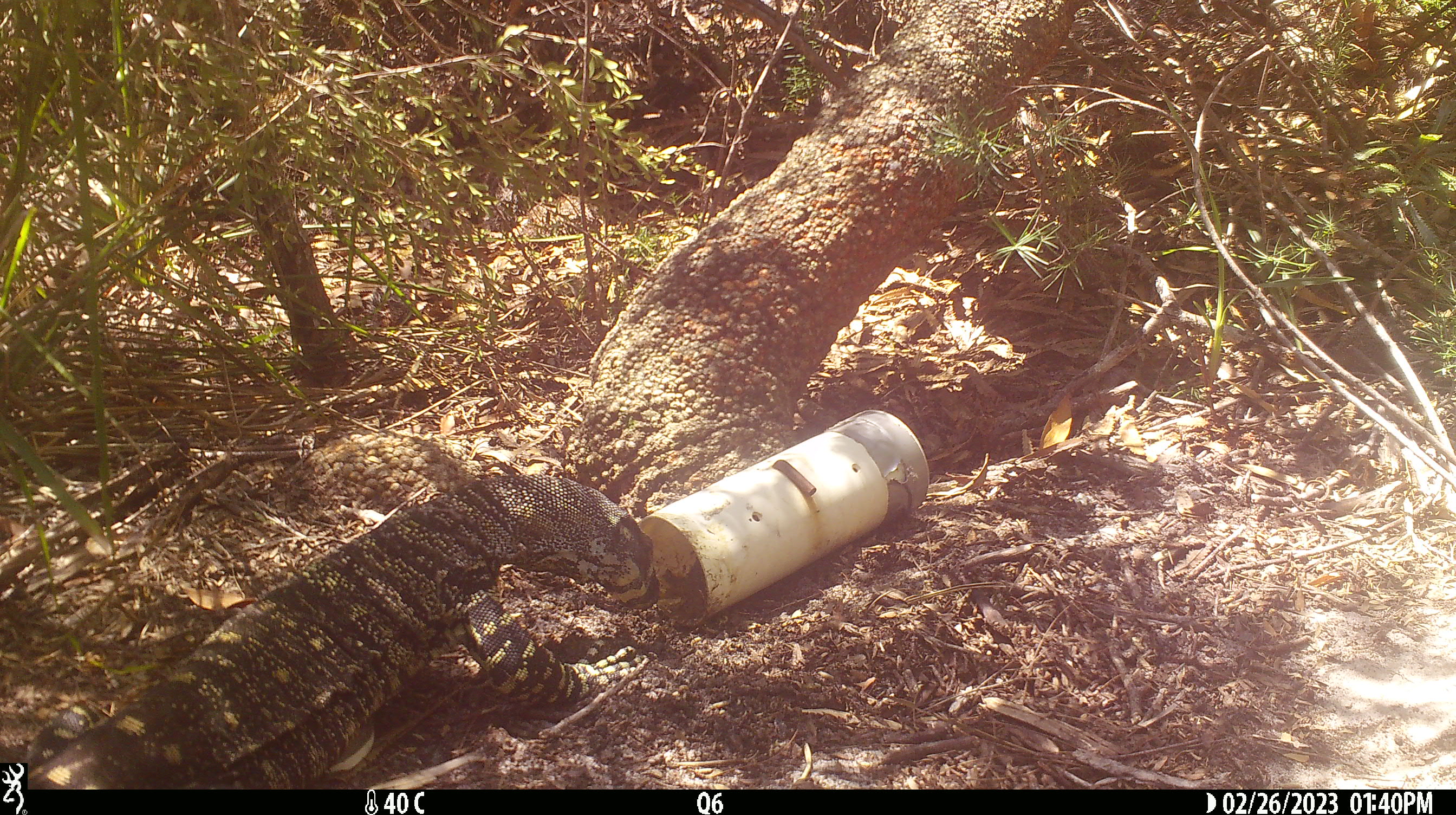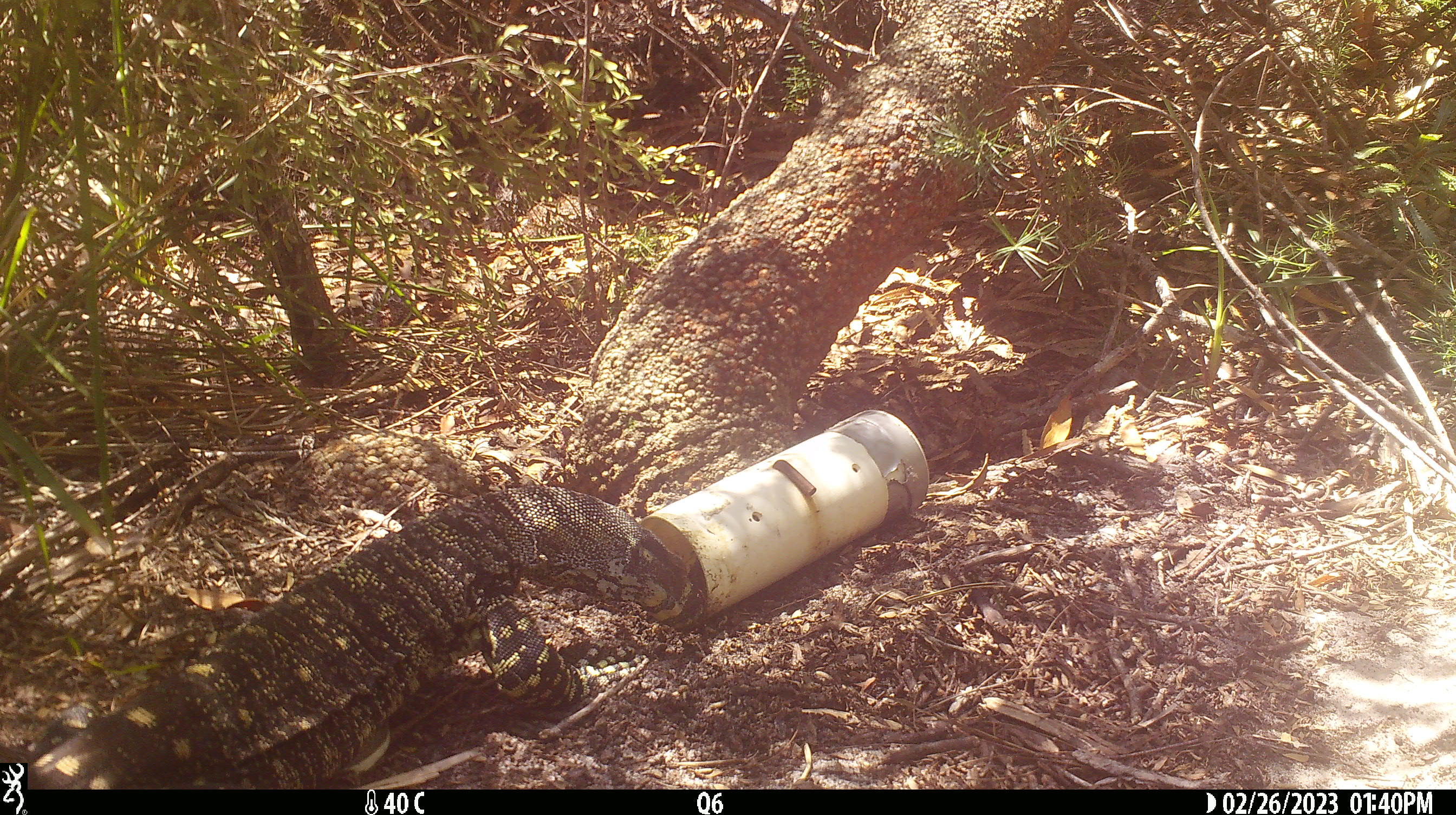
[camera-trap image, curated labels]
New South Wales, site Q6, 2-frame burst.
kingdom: Animalia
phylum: Chordata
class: Reptilia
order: Squamata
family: Varanidae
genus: Varanus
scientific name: Varanus varius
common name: lace monitor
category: goanna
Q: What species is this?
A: Goanna (lace monitor) (Varanus varius).